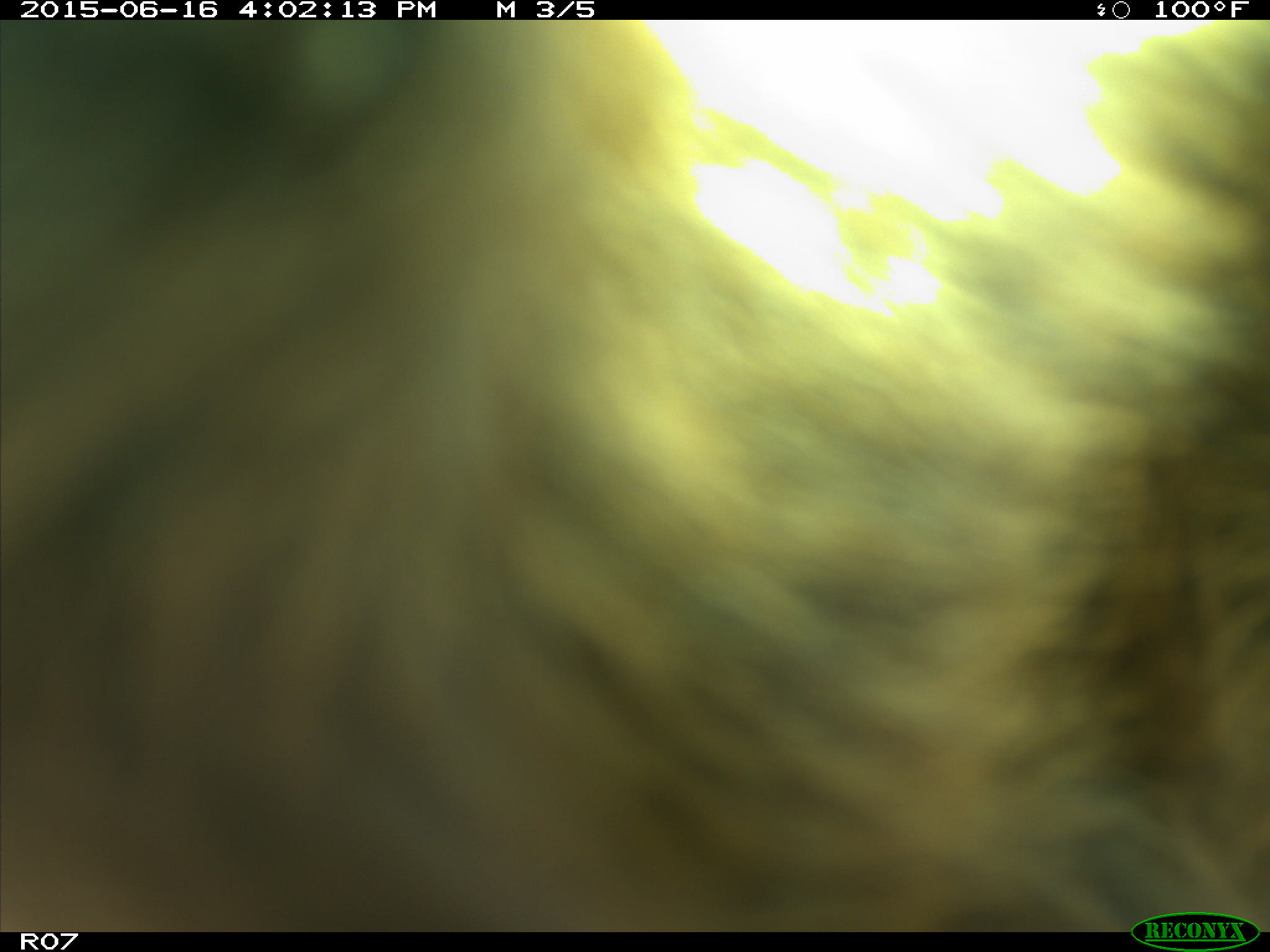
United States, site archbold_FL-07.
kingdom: Animalia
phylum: Chordata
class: Mammalia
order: Artiodactyla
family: Bovidae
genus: Bos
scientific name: Bos taurus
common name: domestic cow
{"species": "Bos taurus (domestic cow)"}